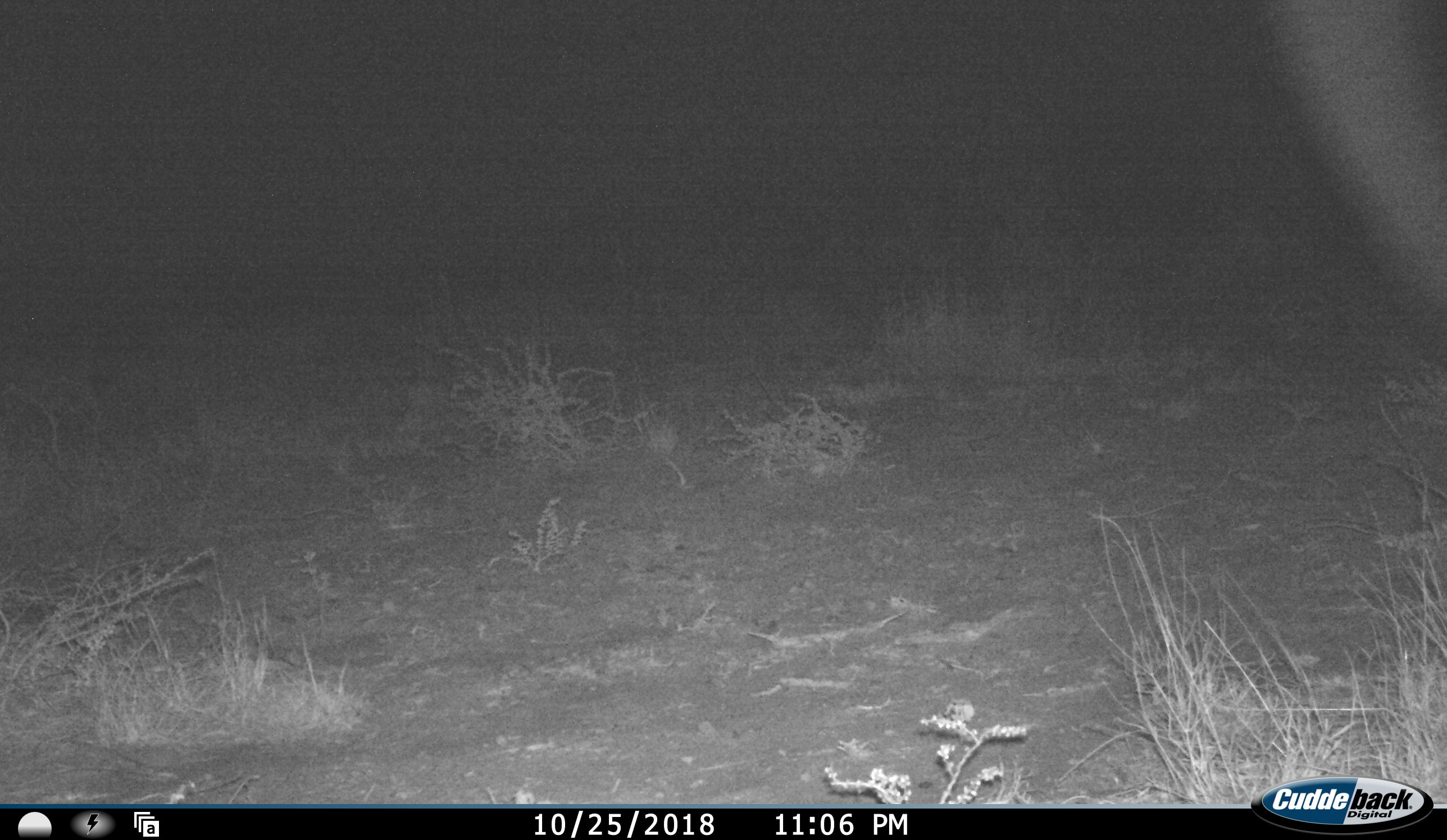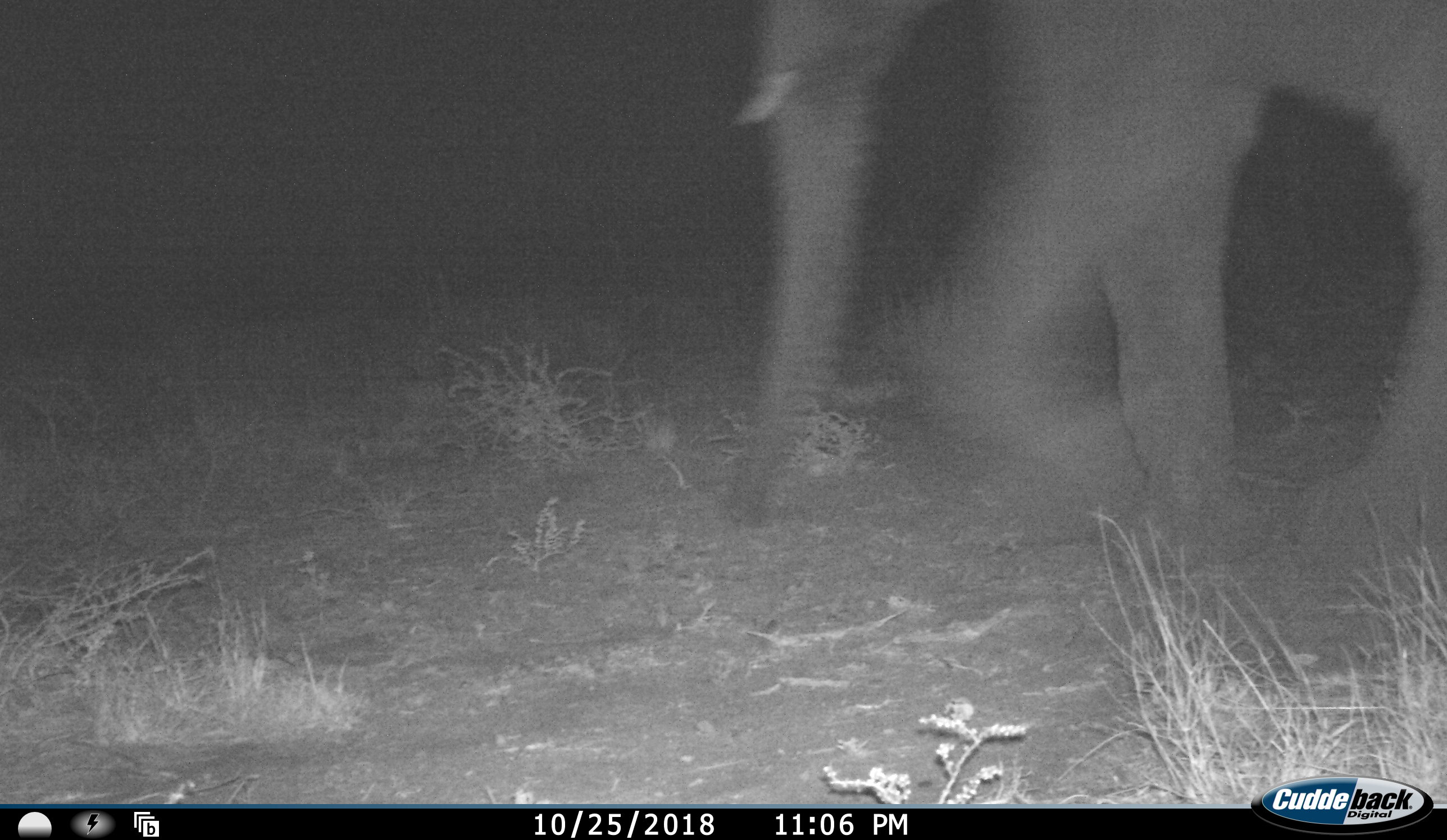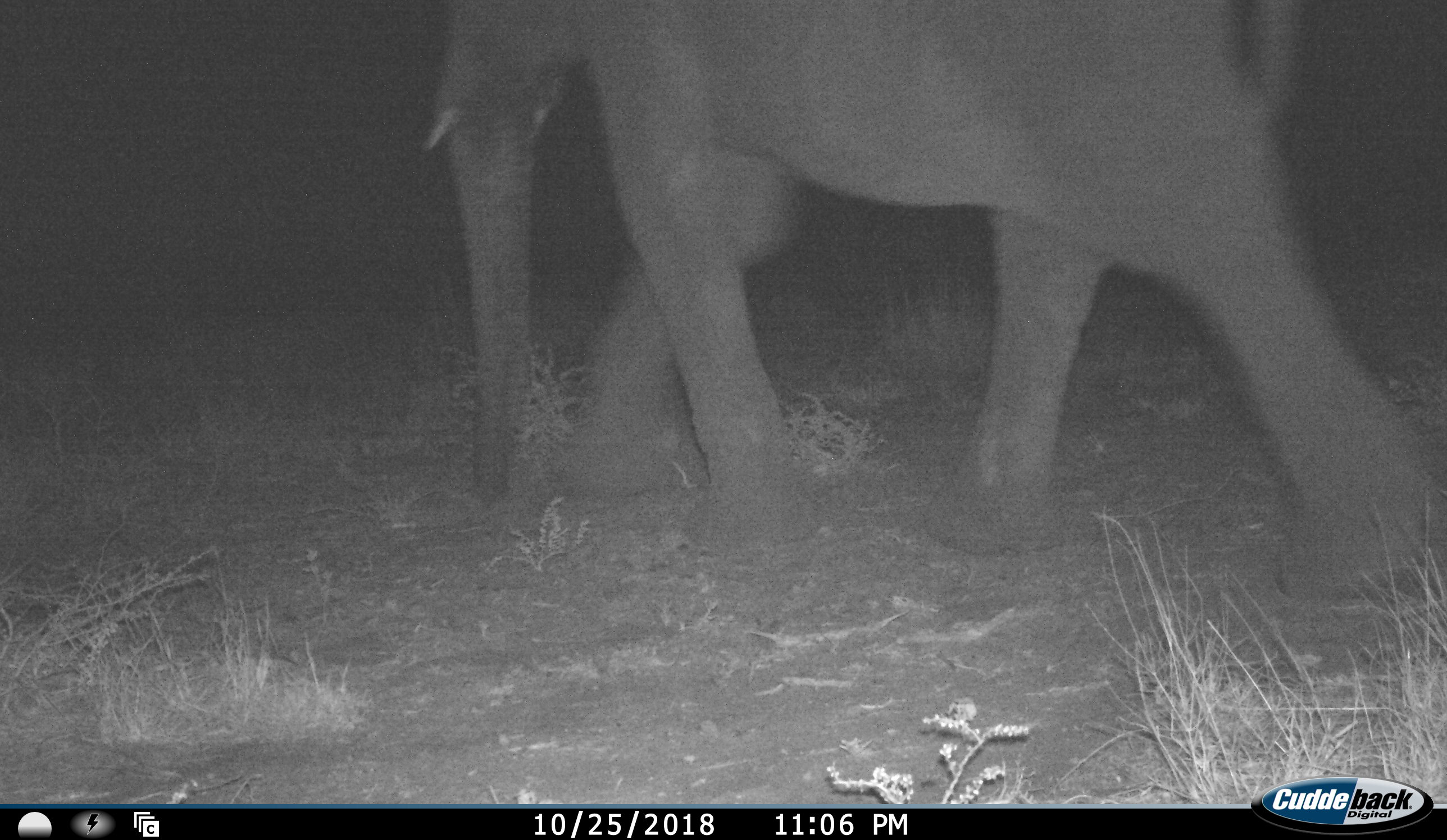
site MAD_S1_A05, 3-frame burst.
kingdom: Animalia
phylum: Chordata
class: Mammalia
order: Proboscidea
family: Elephantidae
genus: Loxodonta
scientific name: Loxodonta africana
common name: african bush elephant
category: elephant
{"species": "elephant (african bush elephant) (Loxodonta africana)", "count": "1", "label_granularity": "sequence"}